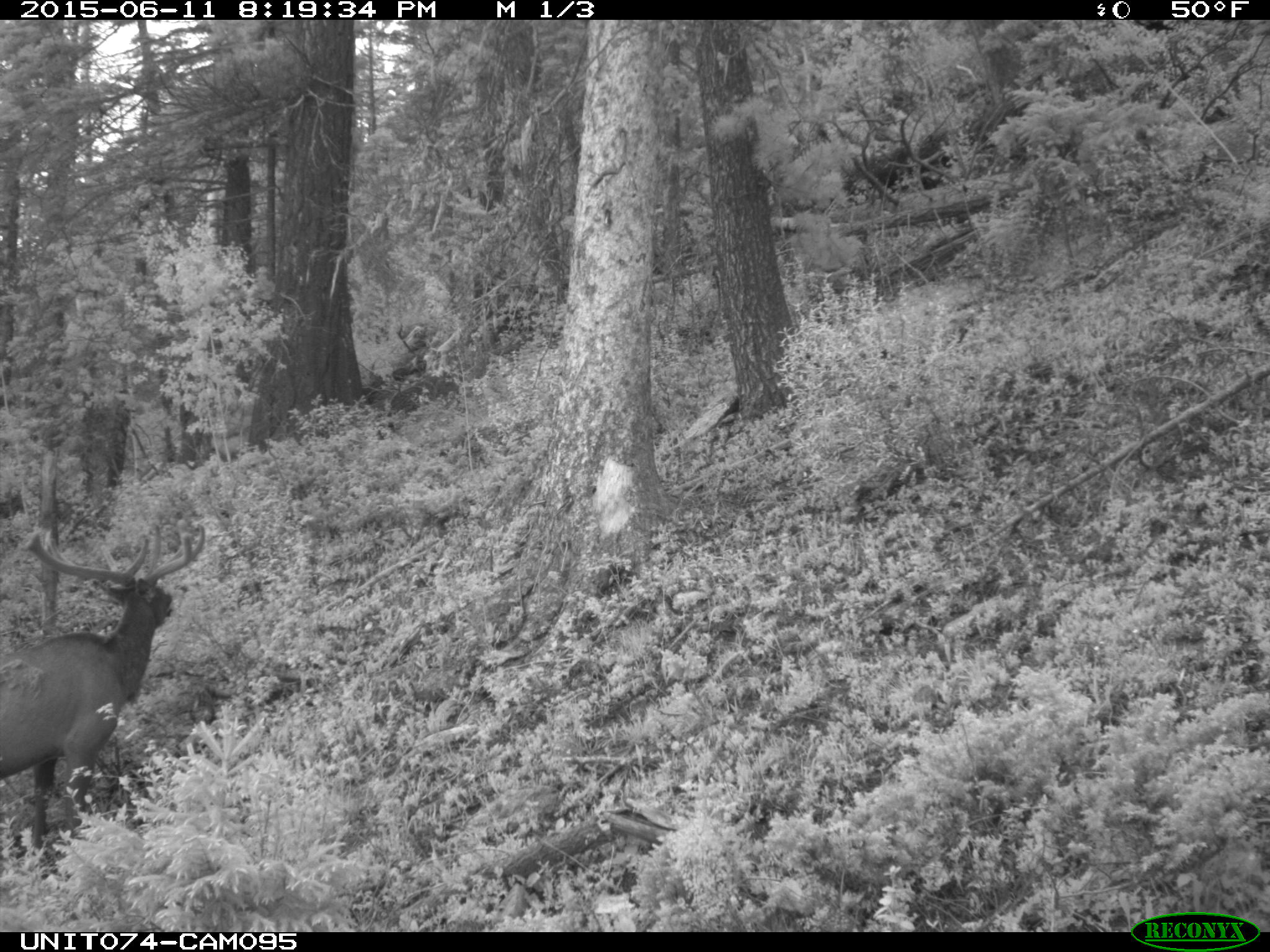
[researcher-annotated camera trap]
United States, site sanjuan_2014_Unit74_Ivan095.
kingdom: Animalia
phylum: Chordata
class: Mammalia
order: Artiodactyla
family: Cervidae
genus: Cervus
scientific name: Cervus elaphus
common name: red deer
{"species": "Cervus elaphus (red deer)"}